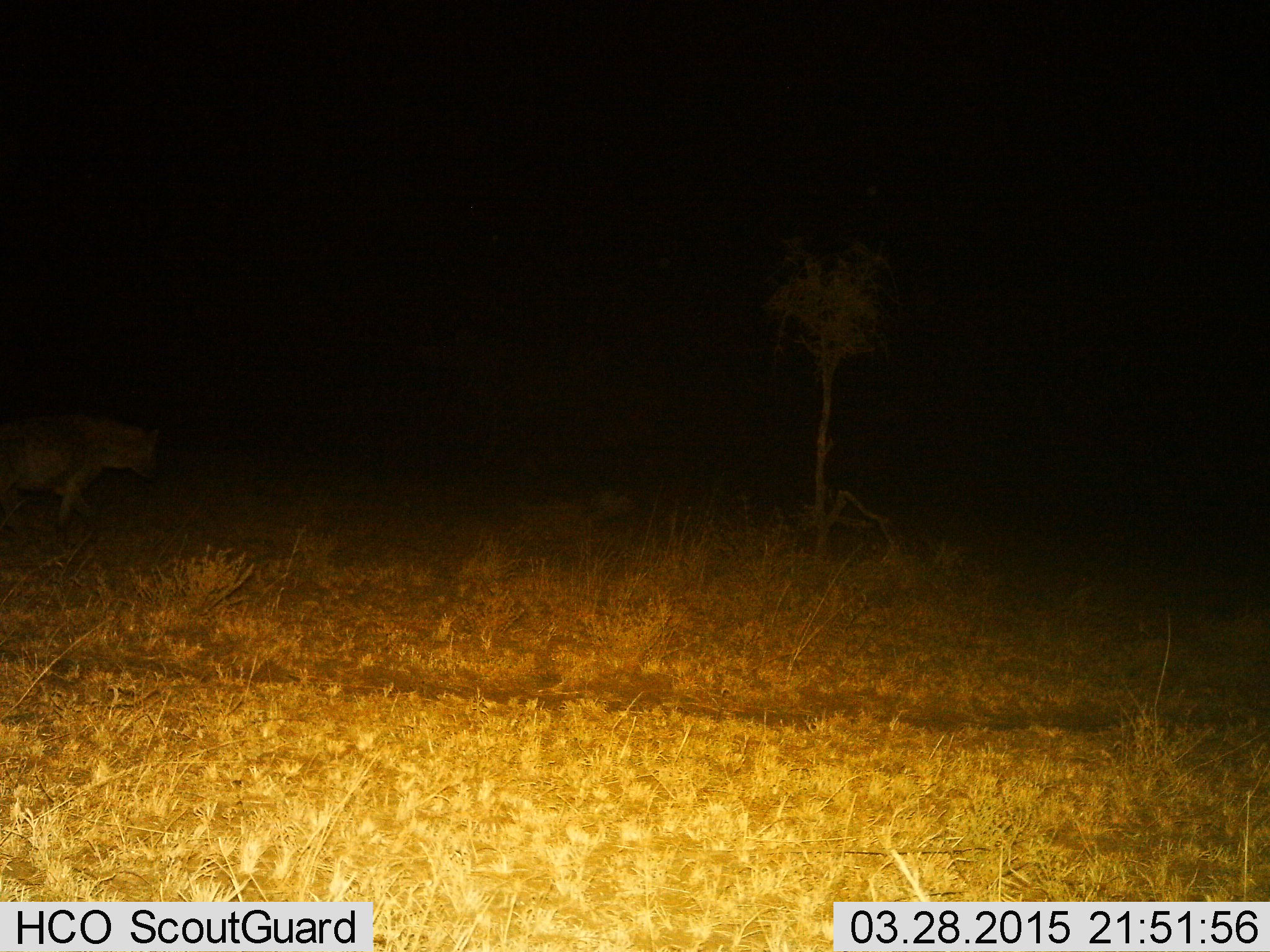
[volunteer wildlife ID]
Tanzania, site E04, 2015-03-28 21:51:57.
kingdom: Animalia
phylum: Chordata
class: Mammalia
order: Carnivora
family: Hyaenidae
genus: Crocuta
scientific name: Crocuta crocuta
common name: spotted hyena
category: hyenaspotted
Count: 1.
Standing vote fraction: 20%.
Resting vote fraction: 0%.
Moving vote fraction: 80%.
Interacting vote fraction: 0%.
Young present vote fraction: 0%.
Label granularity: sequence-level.